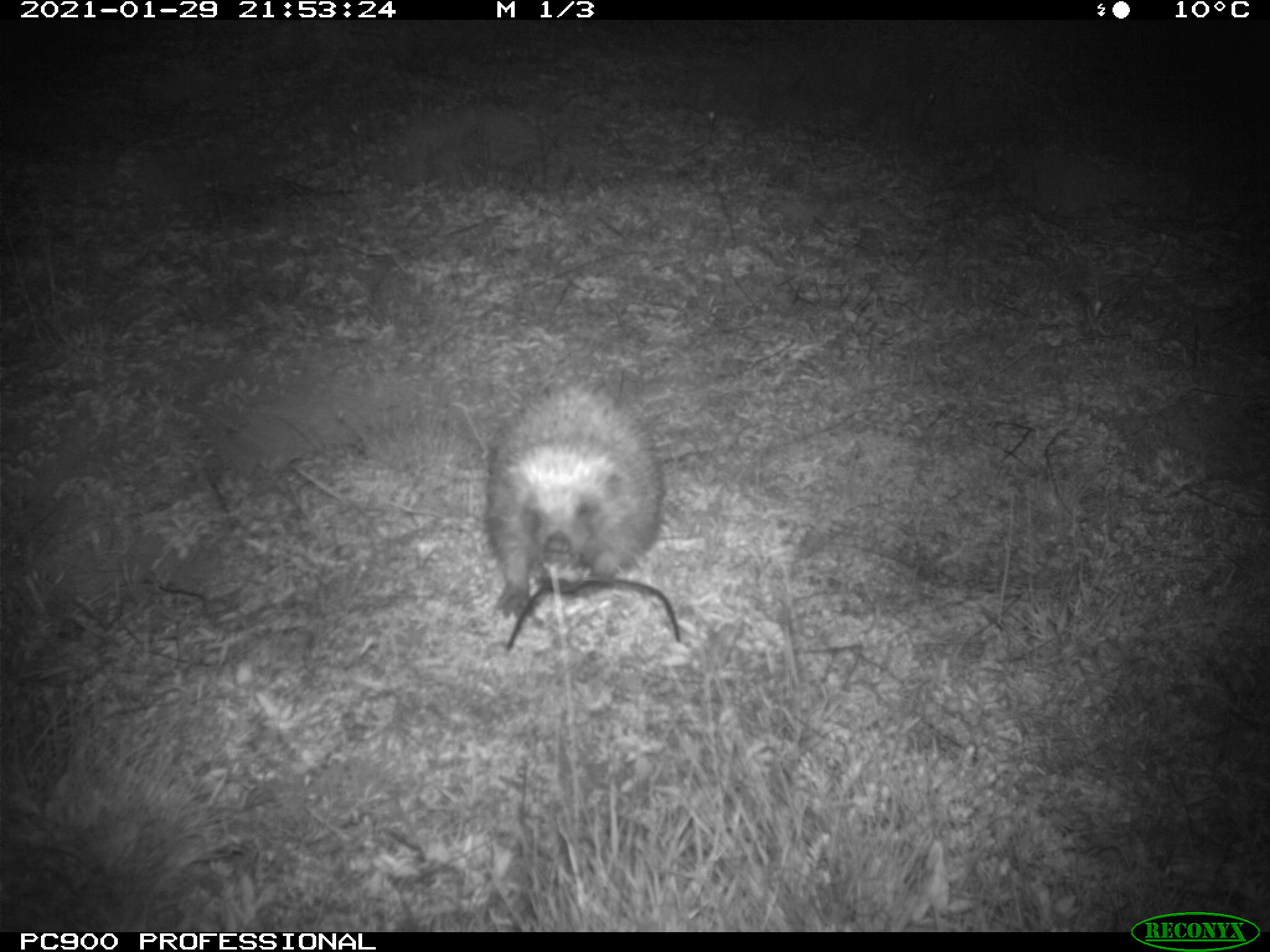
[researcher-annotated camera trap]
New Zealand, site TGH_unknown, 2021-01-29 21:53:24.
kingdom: Animalia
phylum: Chordata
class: Mammalia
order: Eulipotyphla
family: Erinaceidae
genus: Erinaceus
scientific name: Erinaceus europaeus europaeus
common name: european hedgehog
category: hedgehog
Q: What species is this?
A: Hedgehog (european hedgehog) (Erinaceus europaeus europaeus).